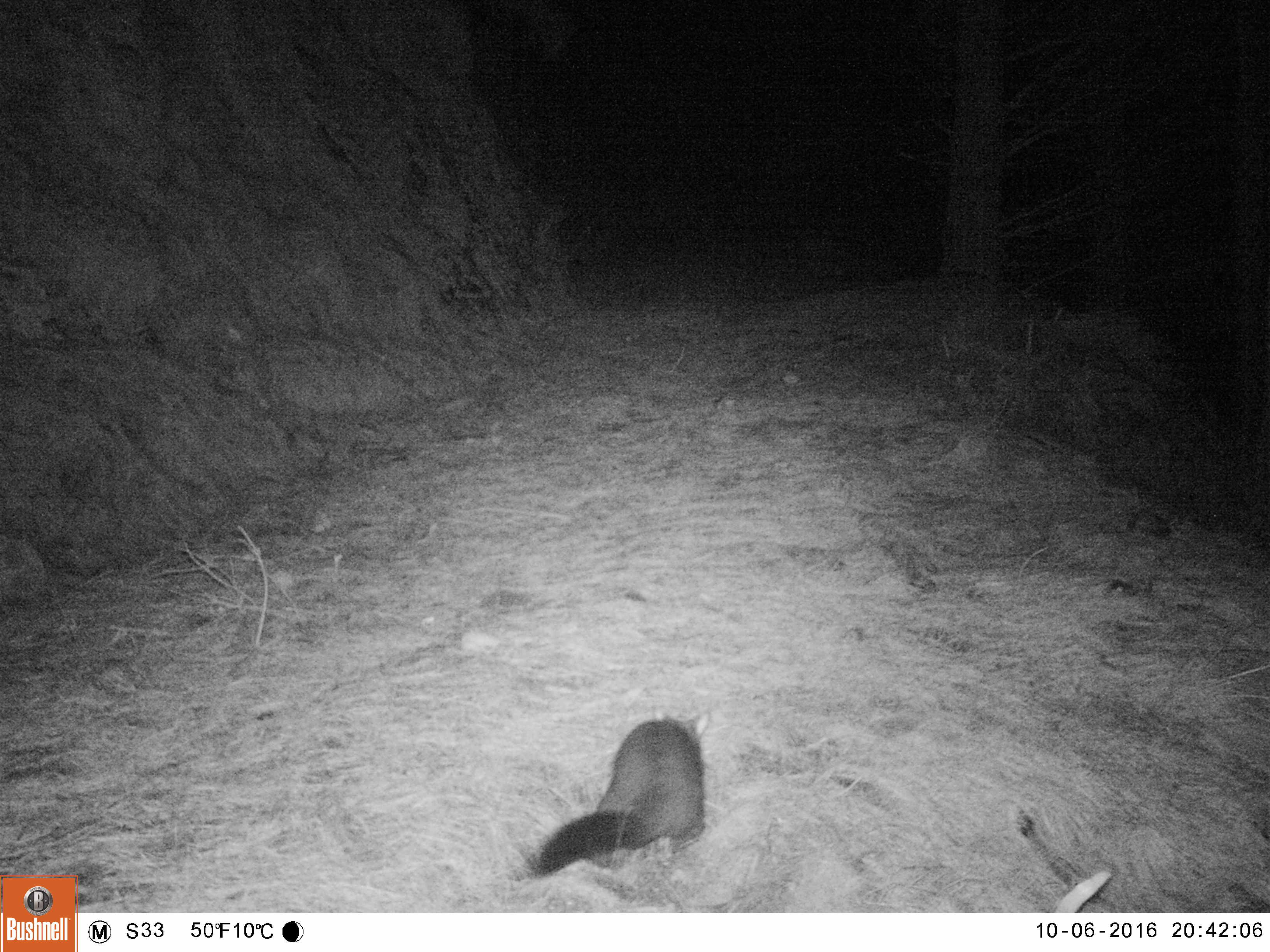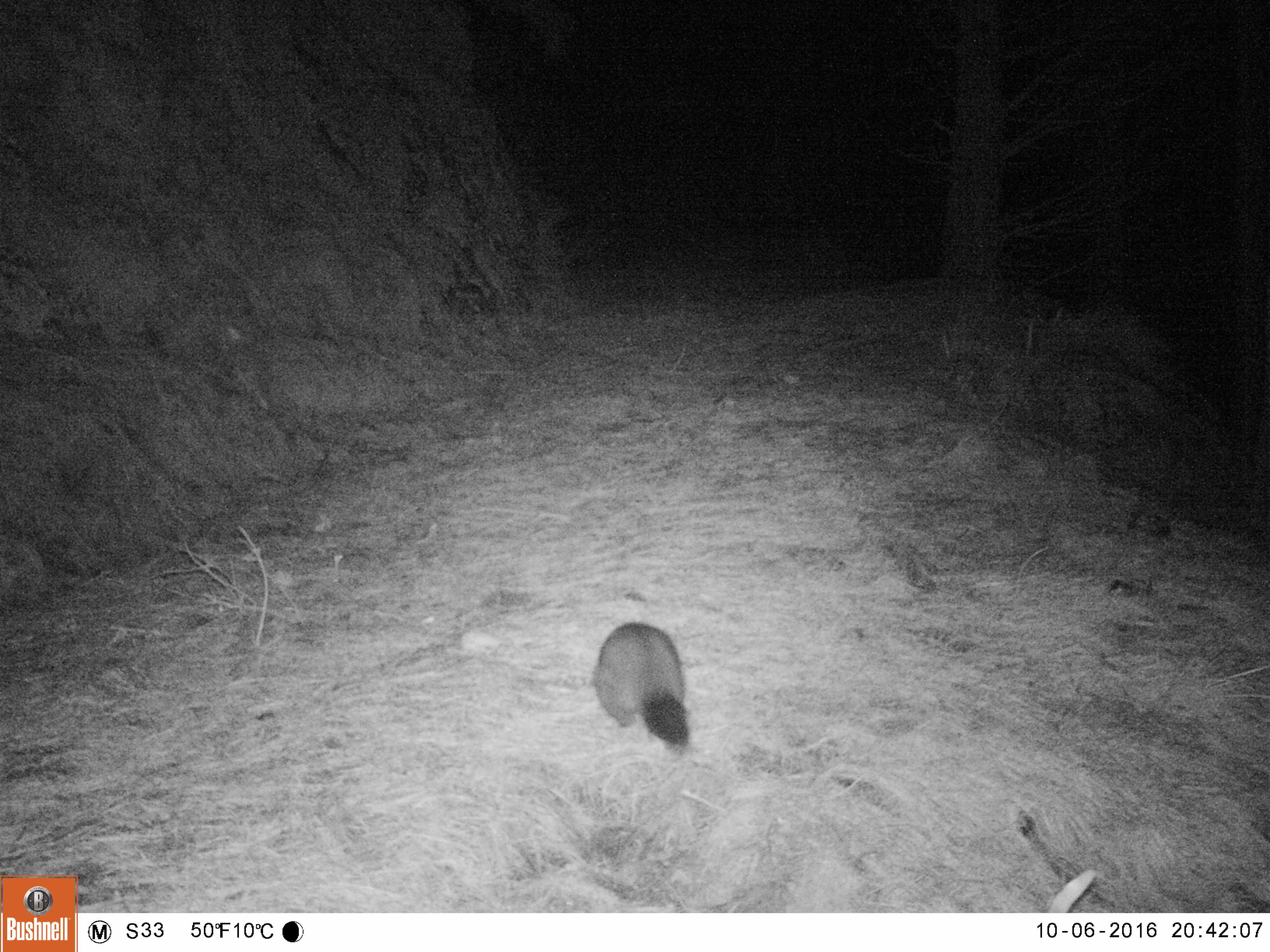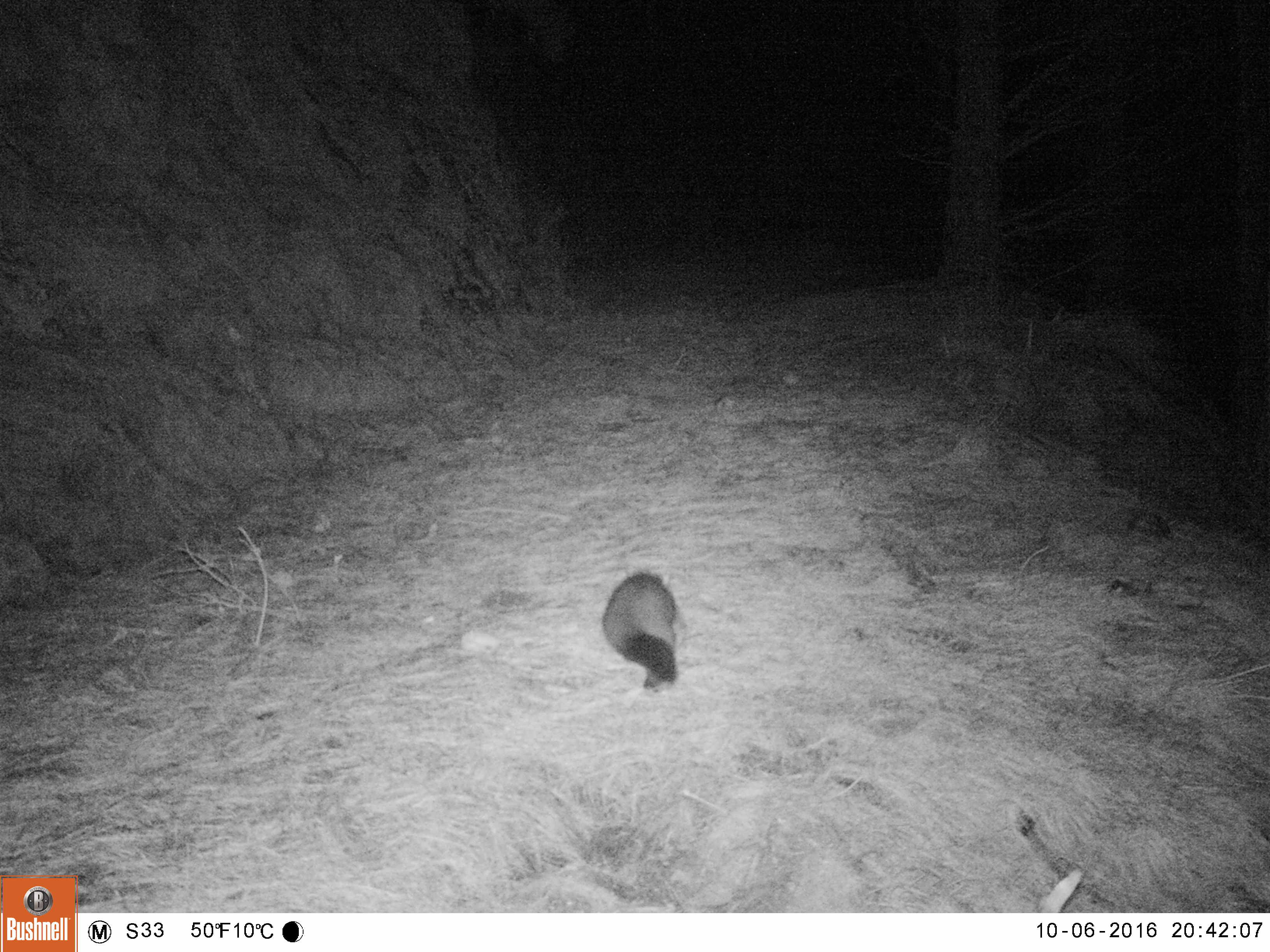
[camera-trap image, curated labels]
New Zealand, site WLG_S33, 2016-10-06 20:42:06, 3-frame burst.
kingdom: Animalia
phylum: Chordata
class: Mammalia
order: Diprotodontia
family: Phalangeridae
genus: Trichosurus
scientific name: Trichosurus vulpecula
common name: common brushtail possum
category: possum